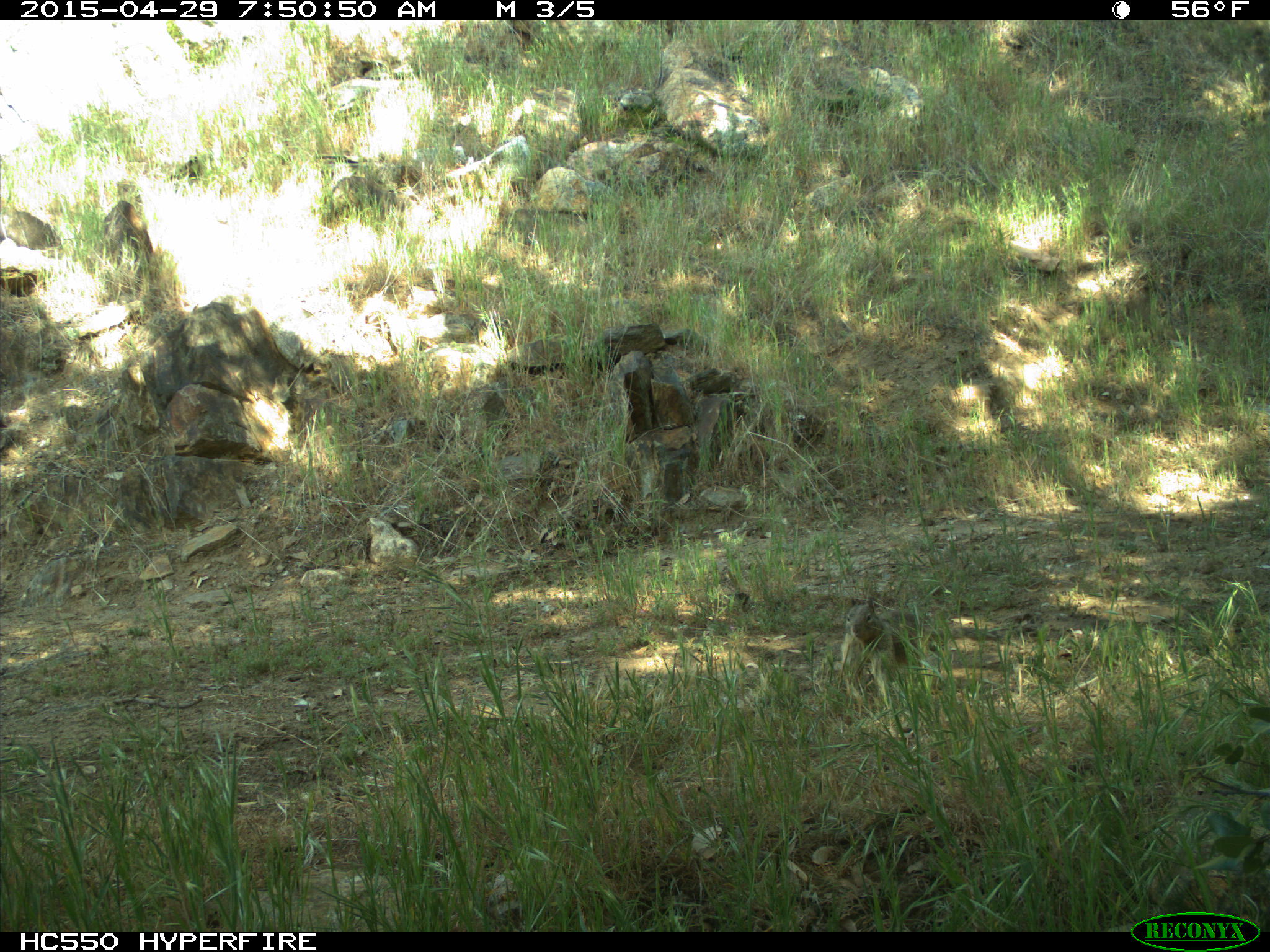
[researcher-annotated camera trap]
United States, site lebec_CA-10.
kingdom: Animalia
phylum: Chordata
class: Mammalia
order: Rodentia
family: Sciuridae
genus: Otospermophilus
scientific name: Otospermophilus beecheyi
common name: california ground squirrel